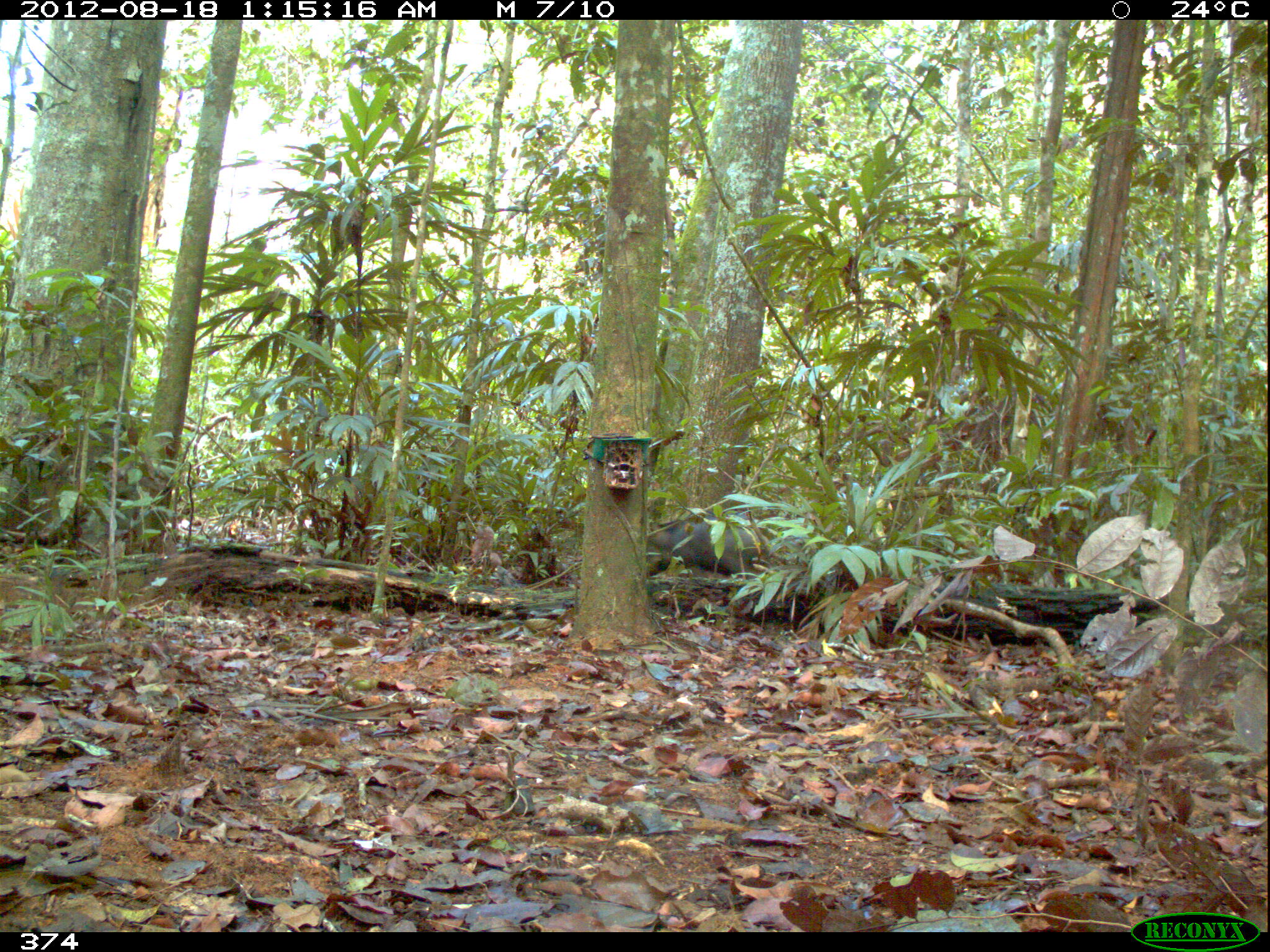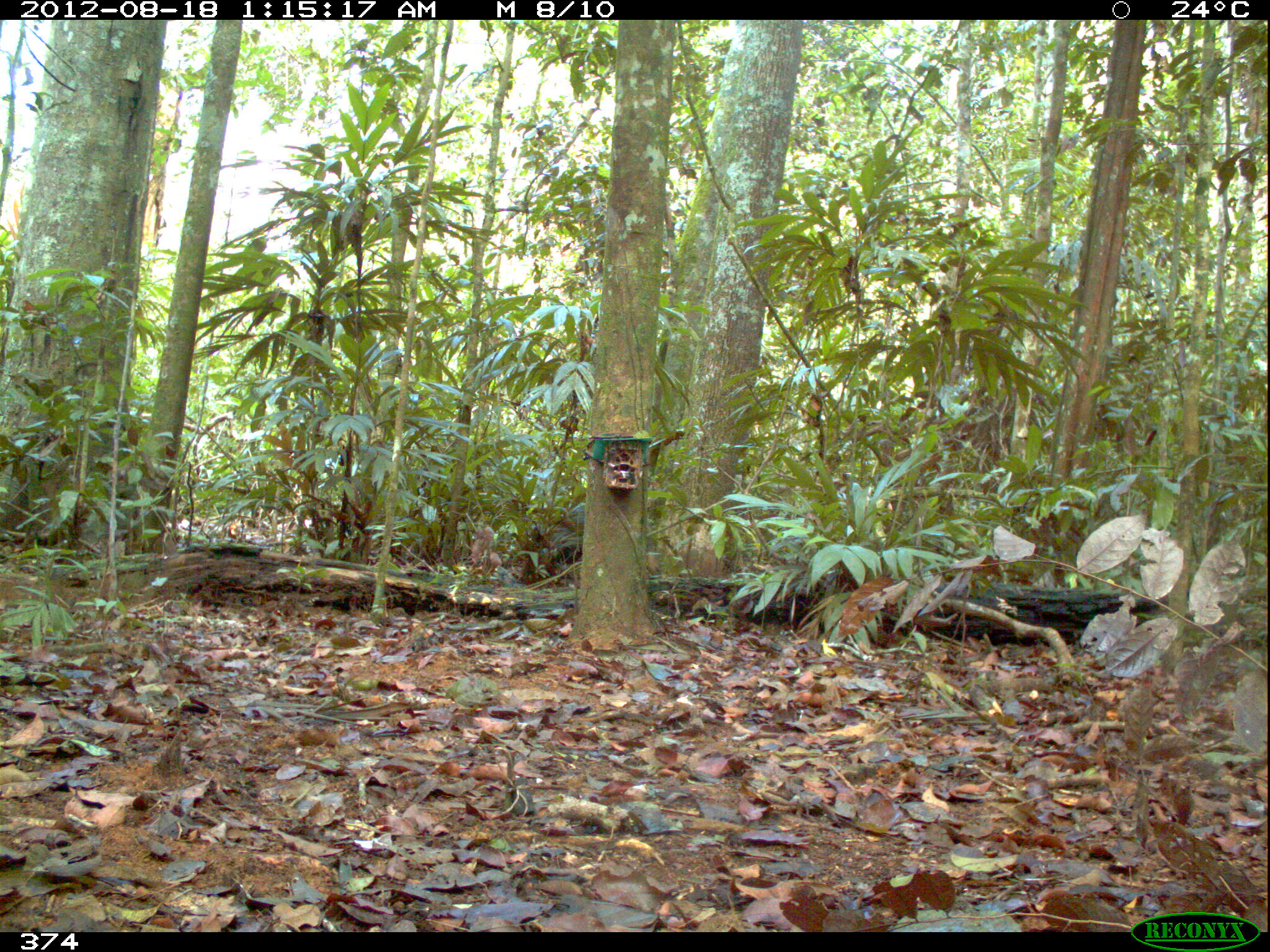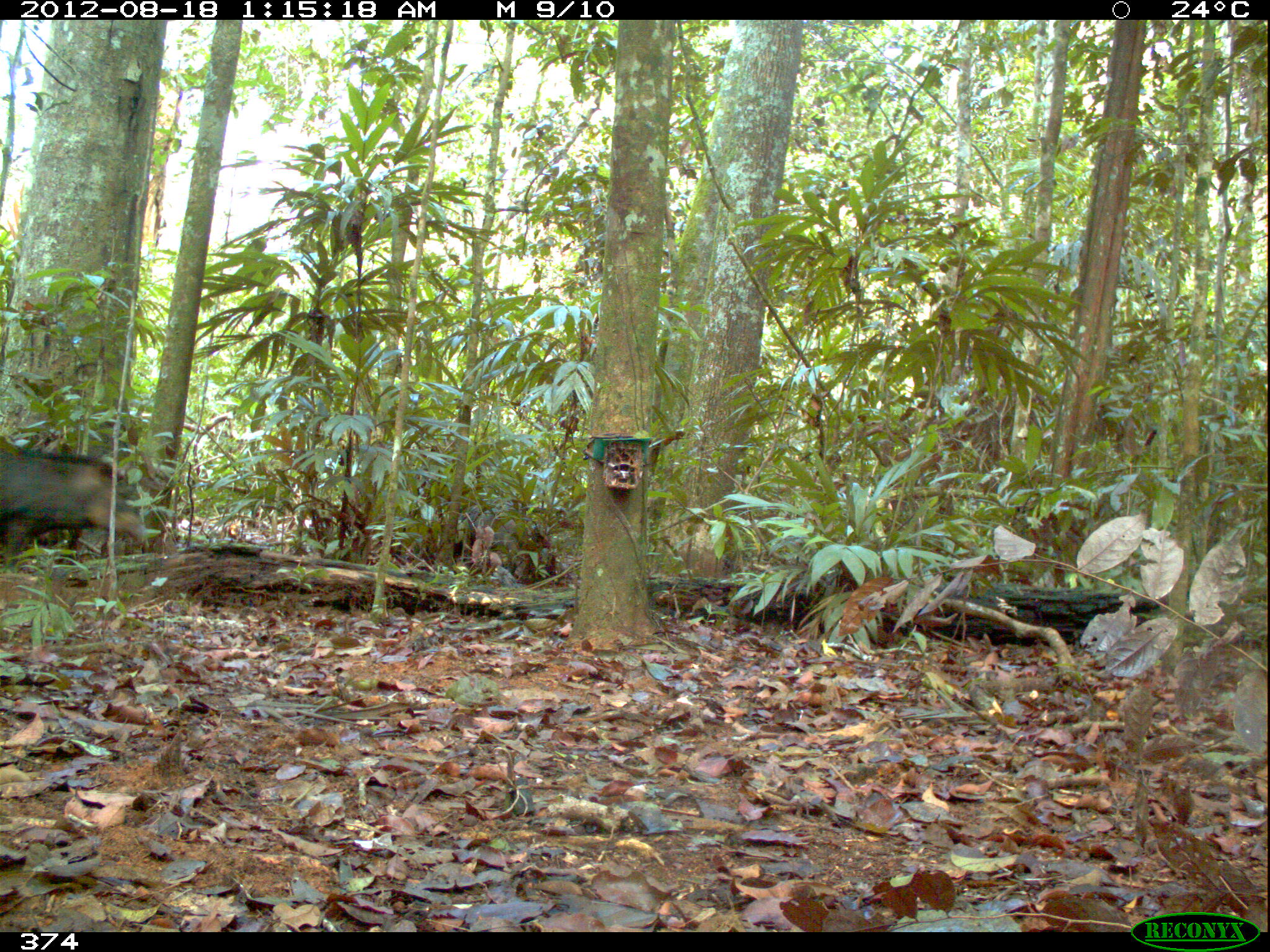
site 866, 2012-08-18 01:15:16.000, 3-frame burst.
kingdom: Animalia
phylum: Chordata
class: Mammalia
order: Artiodactyla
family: Tayassuidae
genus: Tayassu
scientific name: Tayassu pecari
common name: white-lipped peccary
Tayassu pecari (white-lipped peccary).